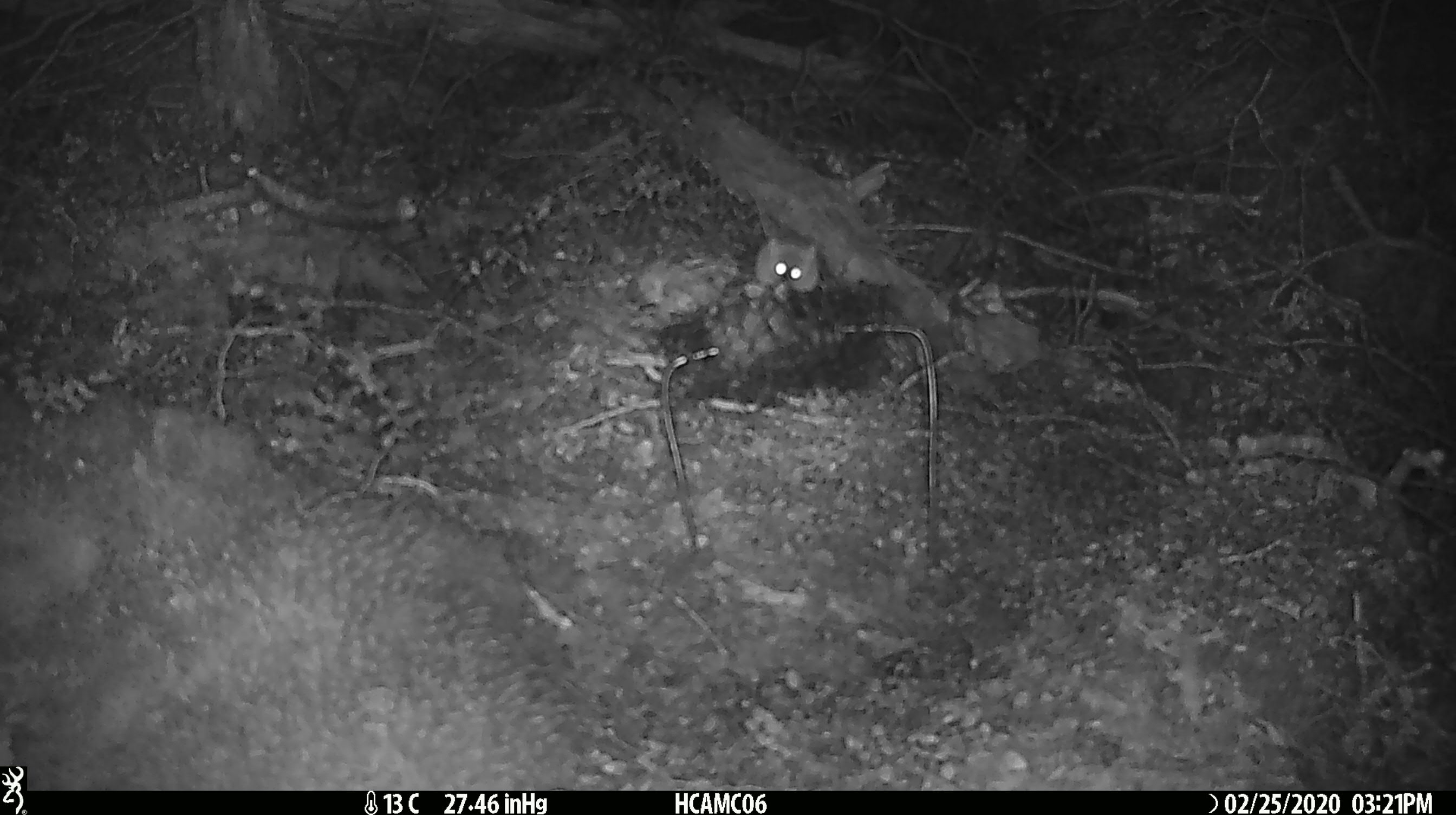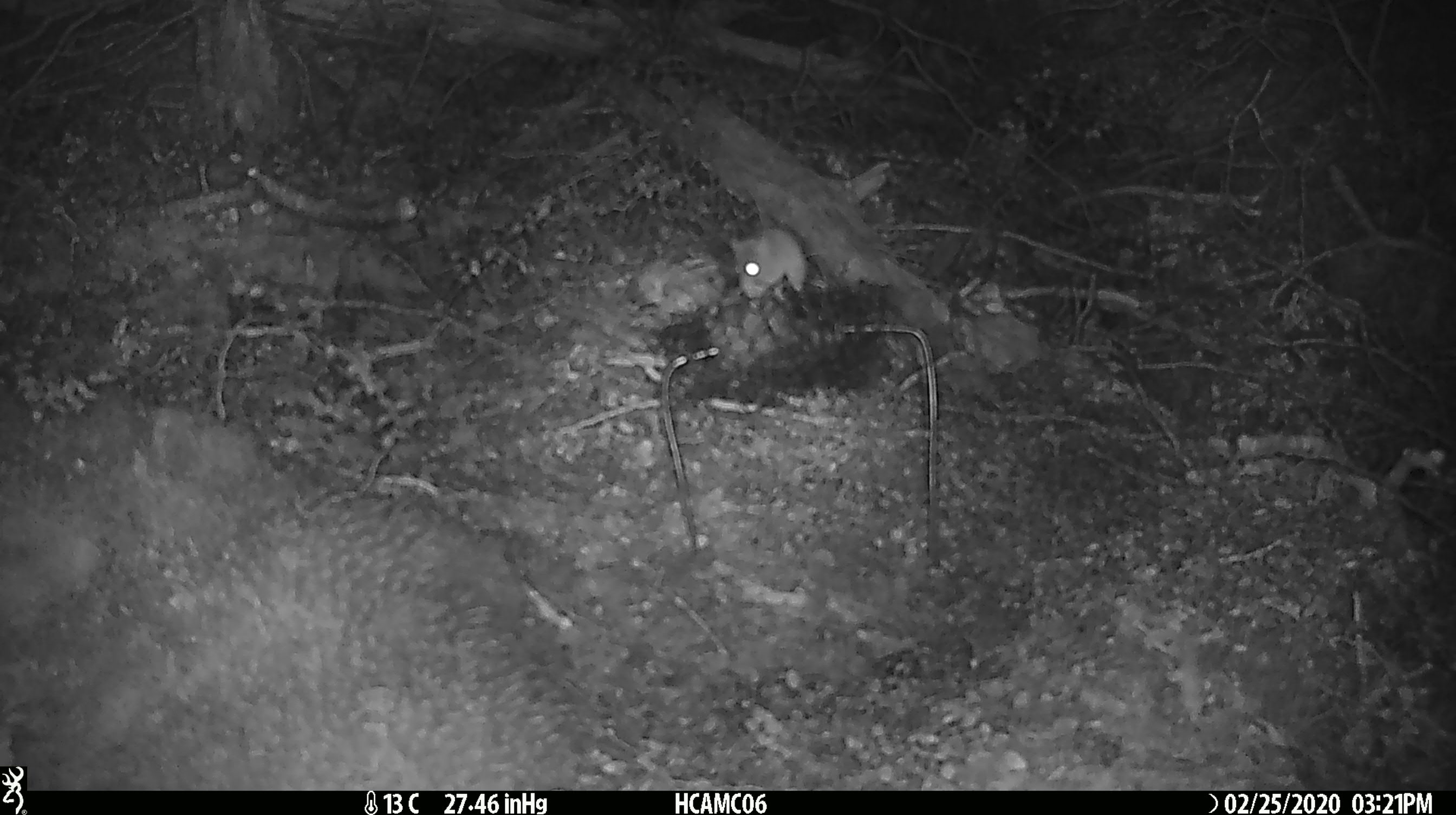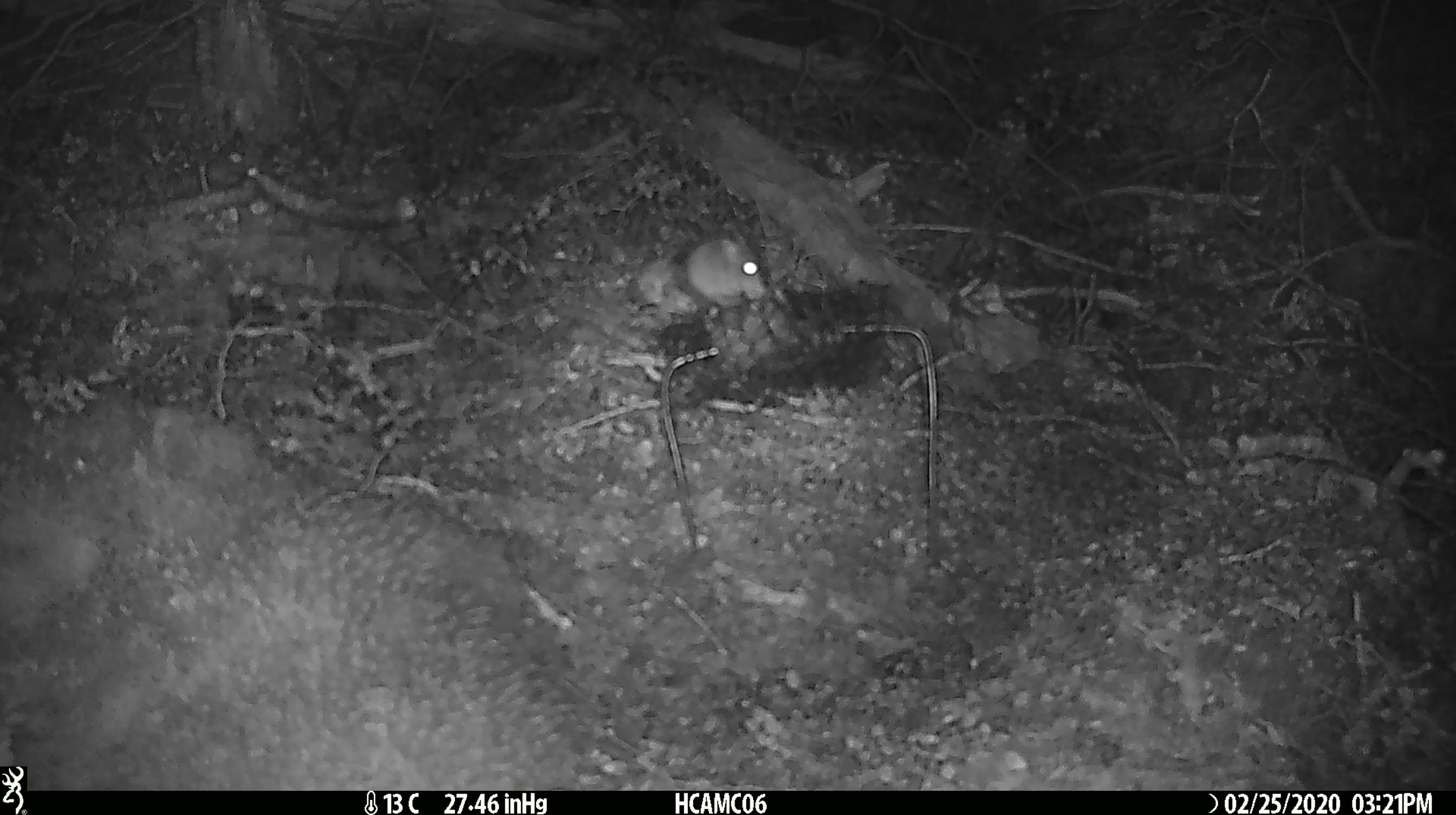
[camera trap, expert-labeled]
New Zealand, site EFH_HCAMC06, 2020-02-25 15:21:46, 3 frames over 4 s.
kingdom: Animalia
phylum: Chordata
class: Mammalia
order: Rodentia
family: Muridae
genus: Mus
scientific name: Mus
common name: mouse